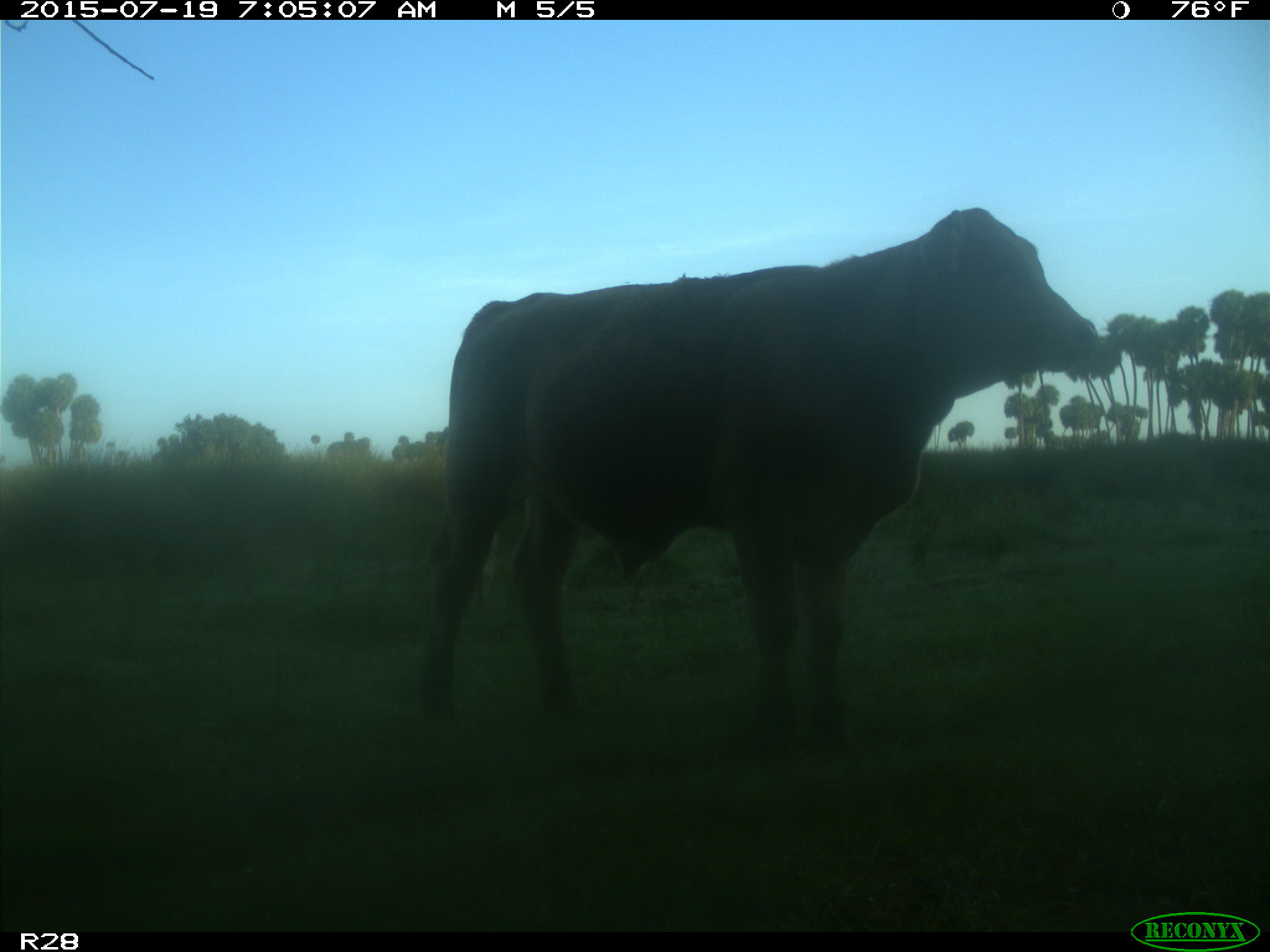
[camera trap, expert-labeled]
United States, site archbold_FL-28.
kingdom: Animalia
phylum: Chordata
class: Mammalia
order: Artiodactyla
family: Bovidae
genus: Bos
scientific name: Bos taurus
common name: domestic cow